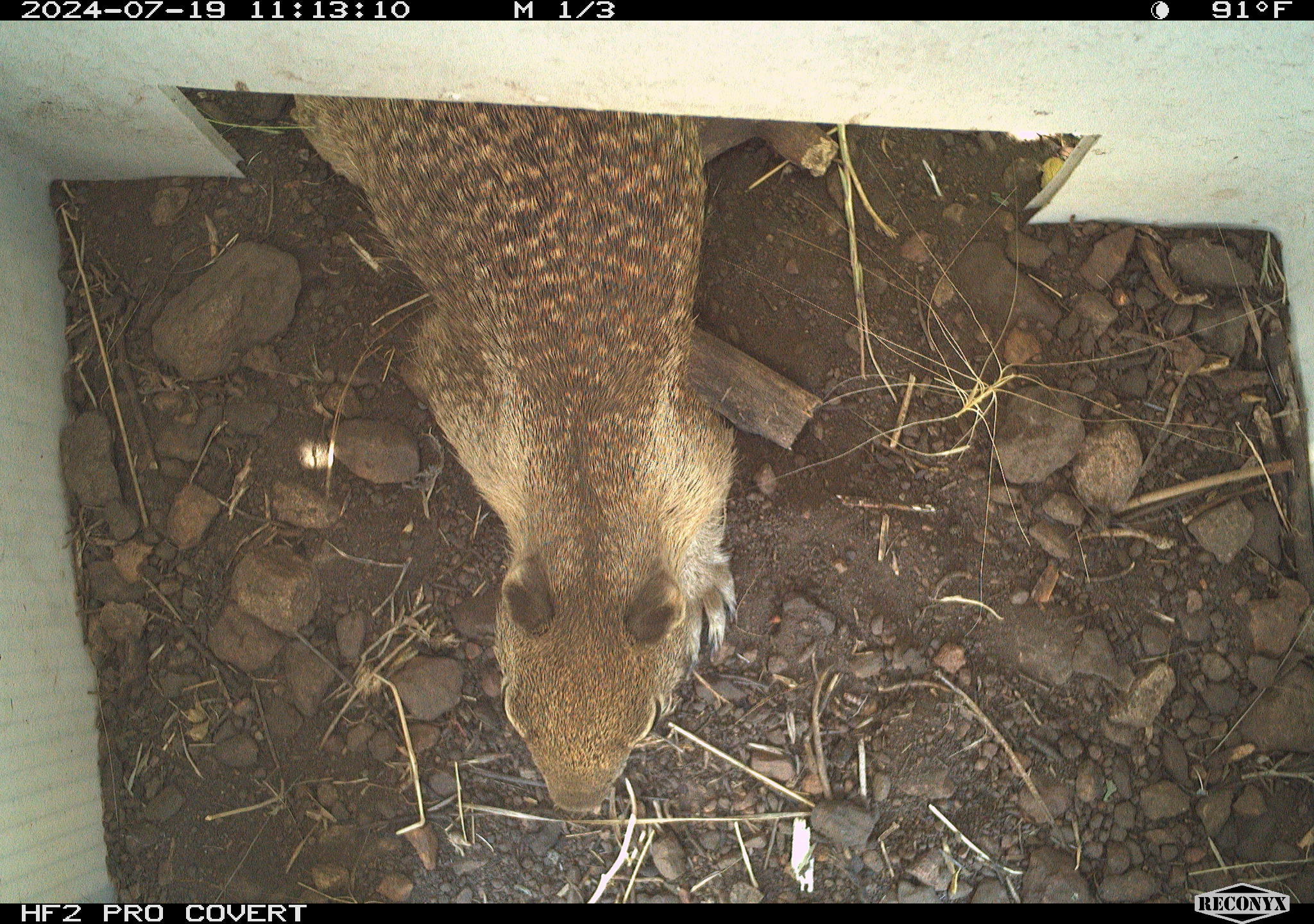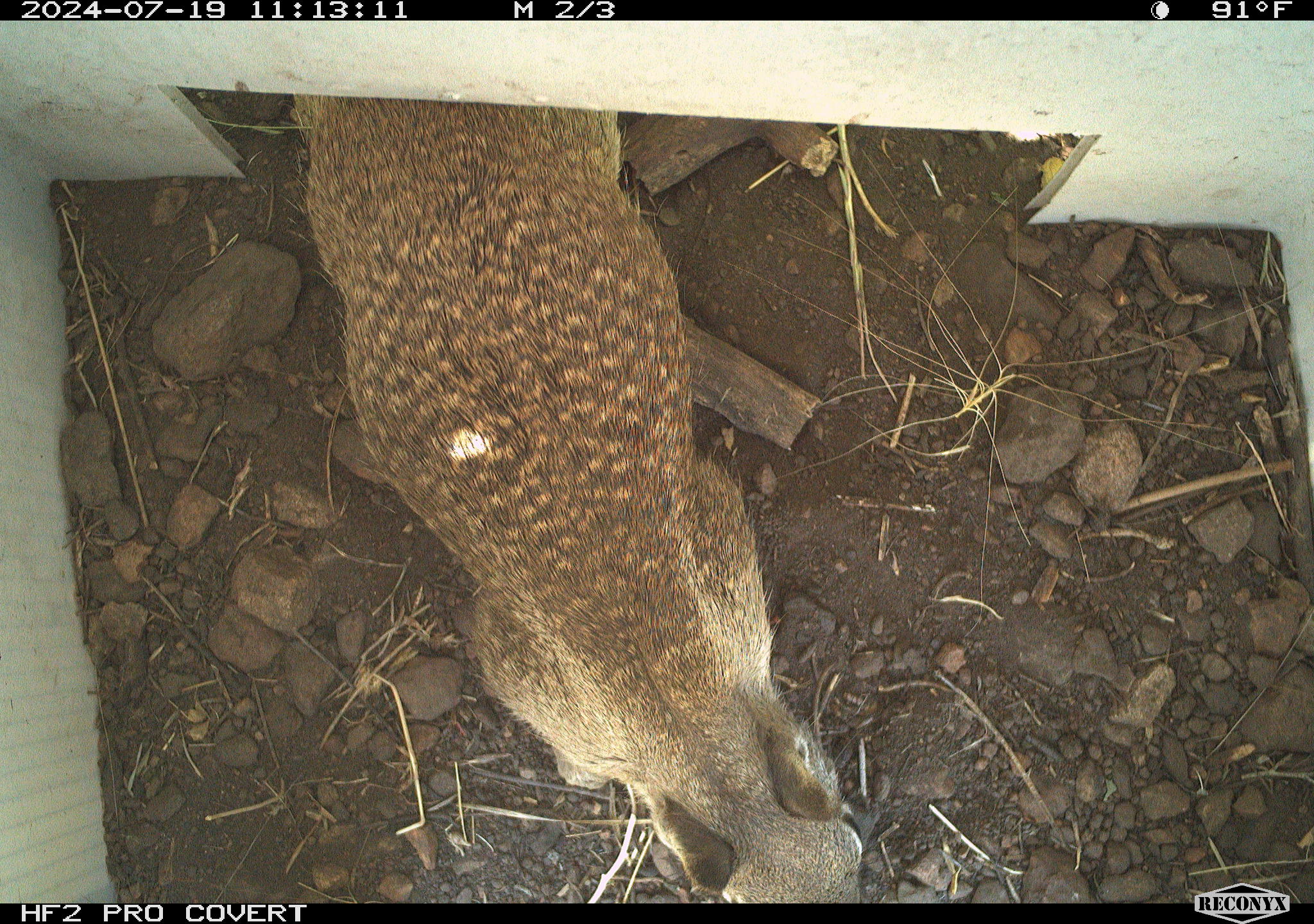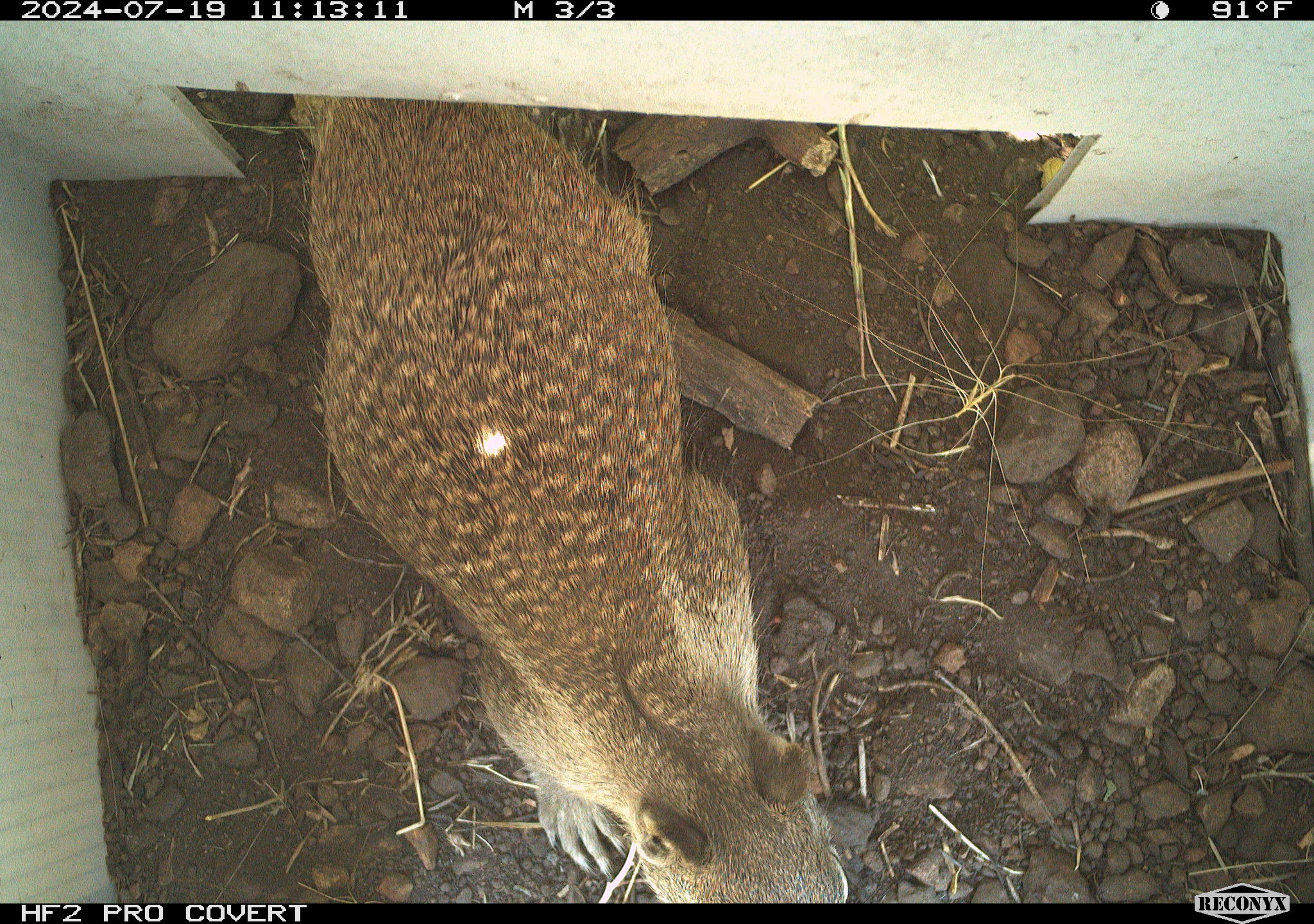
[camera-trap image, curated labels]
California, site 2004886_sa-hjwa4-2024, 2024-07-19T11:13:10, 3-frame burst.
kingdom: Animalia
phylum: Chordata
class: Mammalia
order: Rodentia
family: Sciuridae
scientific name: Sciuridae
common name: squirrels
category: sciuridae family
Sciuridae family (squirrels) (Sciuridae).